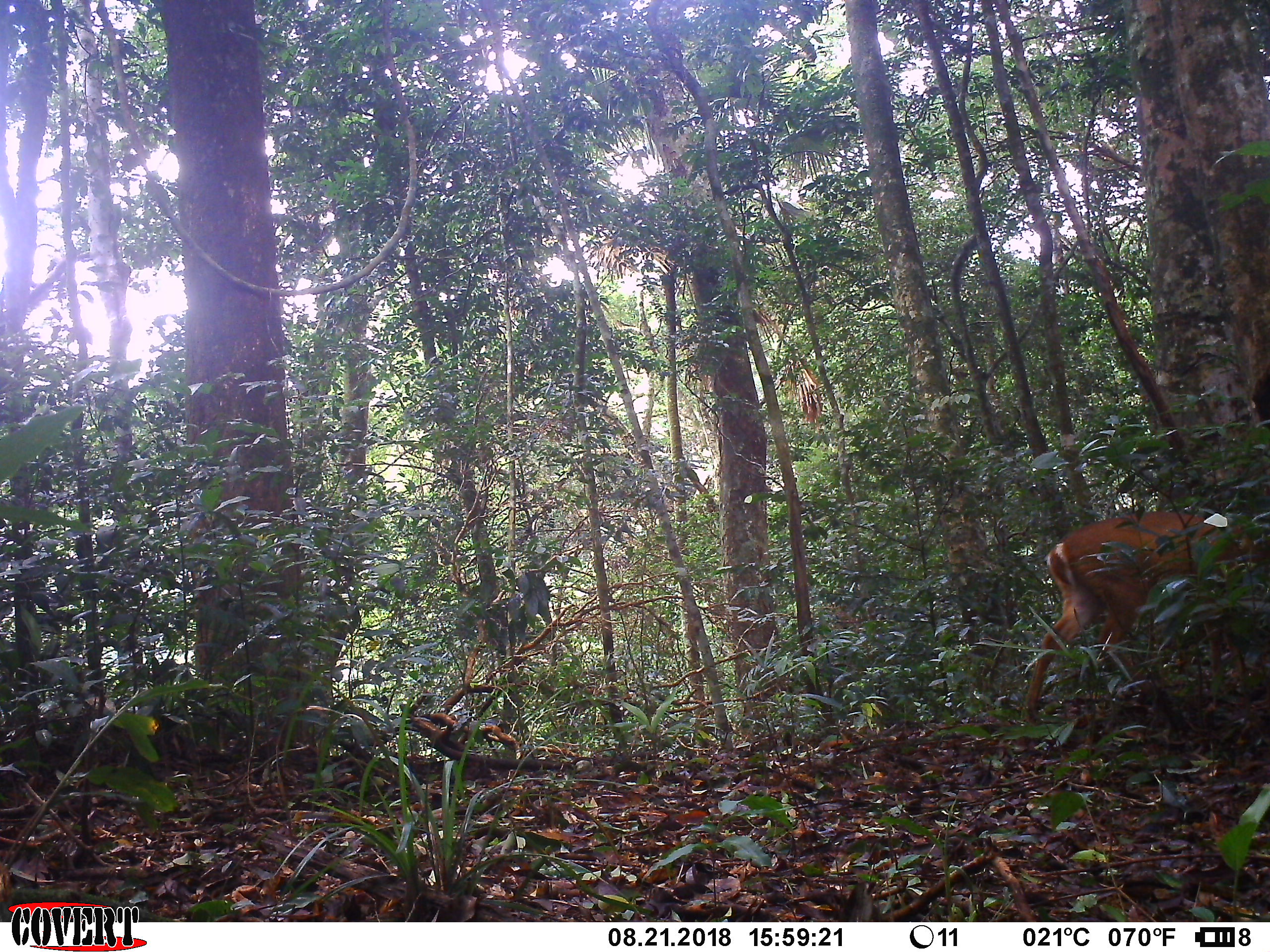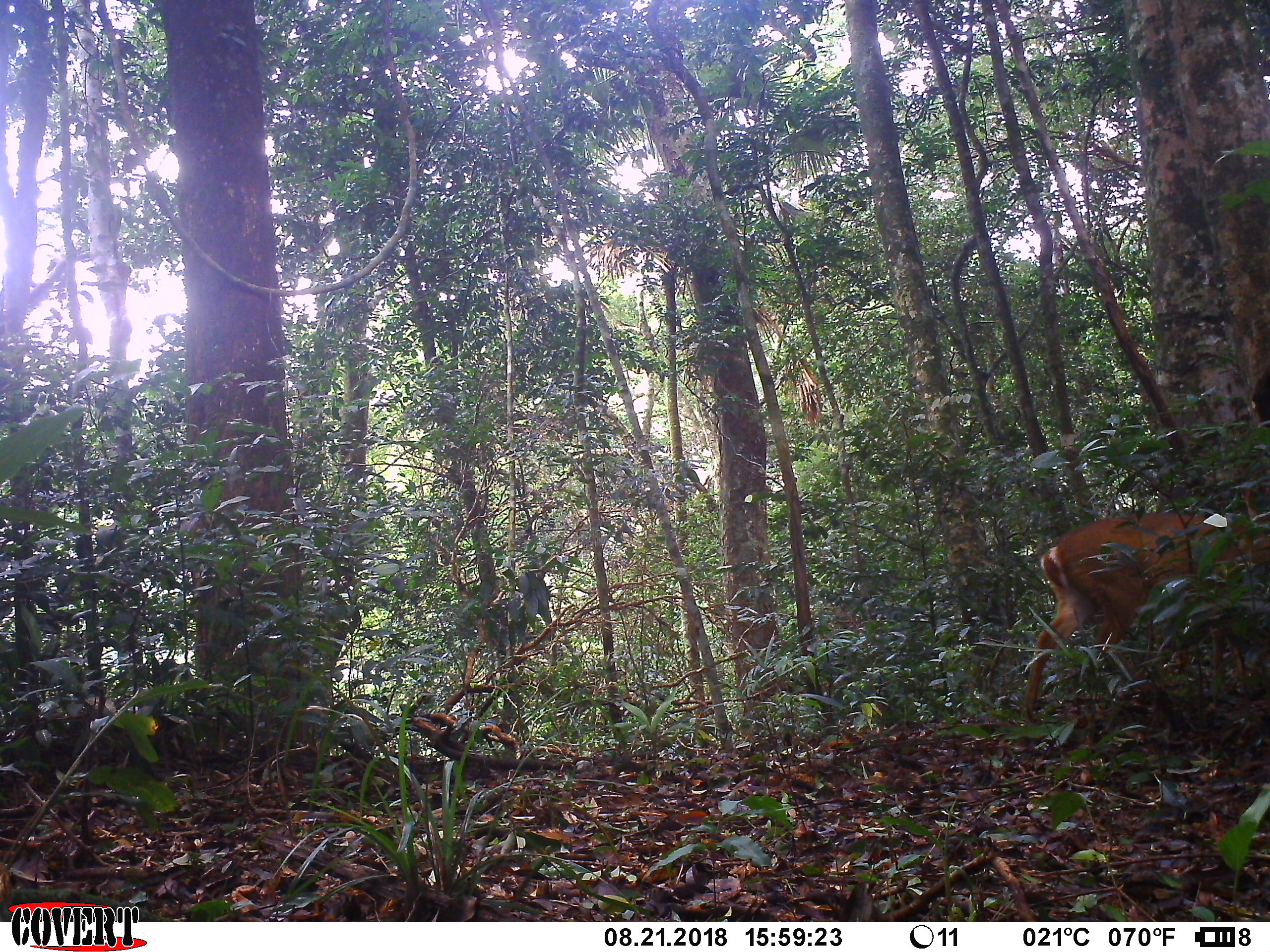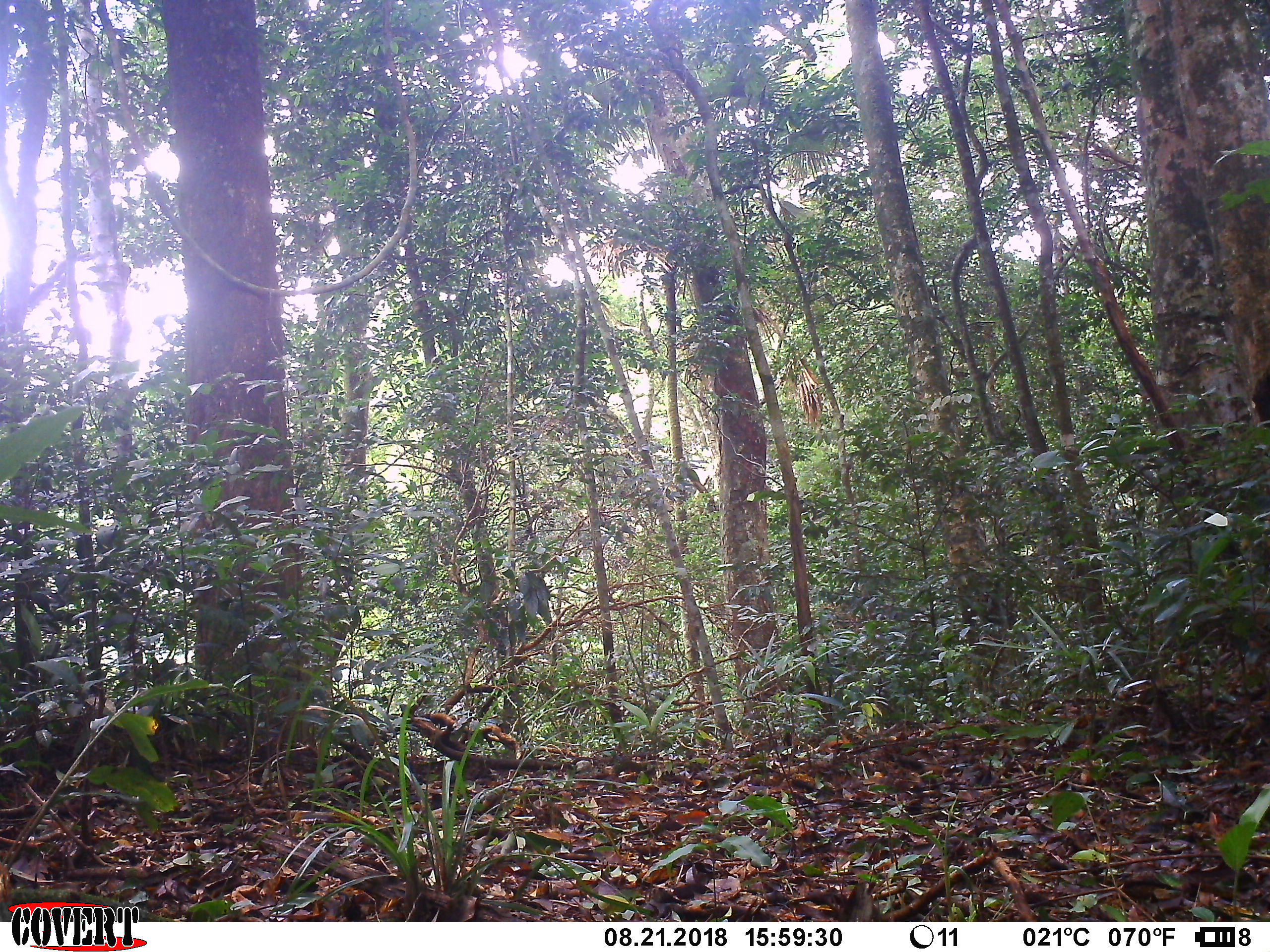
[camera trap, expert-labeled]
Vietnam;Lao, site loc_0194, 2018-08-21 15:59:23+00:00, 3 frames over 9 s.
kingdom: Animalia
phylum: Chordata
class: Mammalia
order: Artiodactyla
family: Cervidae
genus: Muntiacus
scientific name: Muntiacus vuquangensis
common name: large-antlered muntjac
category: large antlered muntjac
Large antlered muntjac (large-antlered muntjac) (Muntiacus vuquangensis). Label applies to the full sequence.